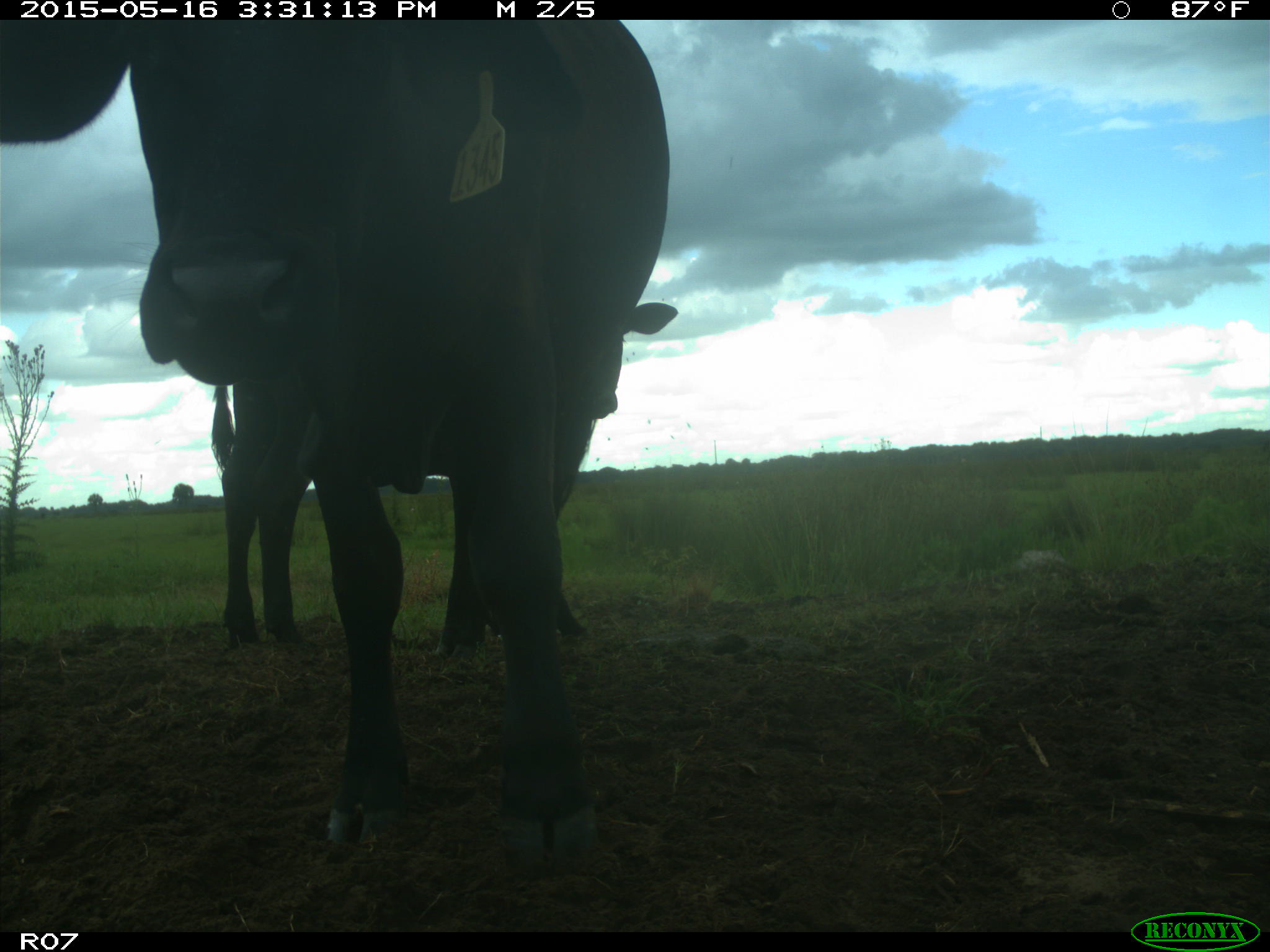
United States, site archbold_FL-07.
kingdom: Animalia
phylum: Chordata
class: Mammalia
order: Artiodactyla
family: Bovidae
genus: Bos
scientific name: Bos taurus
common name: domestic cow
Bos taurus (domestic cow).